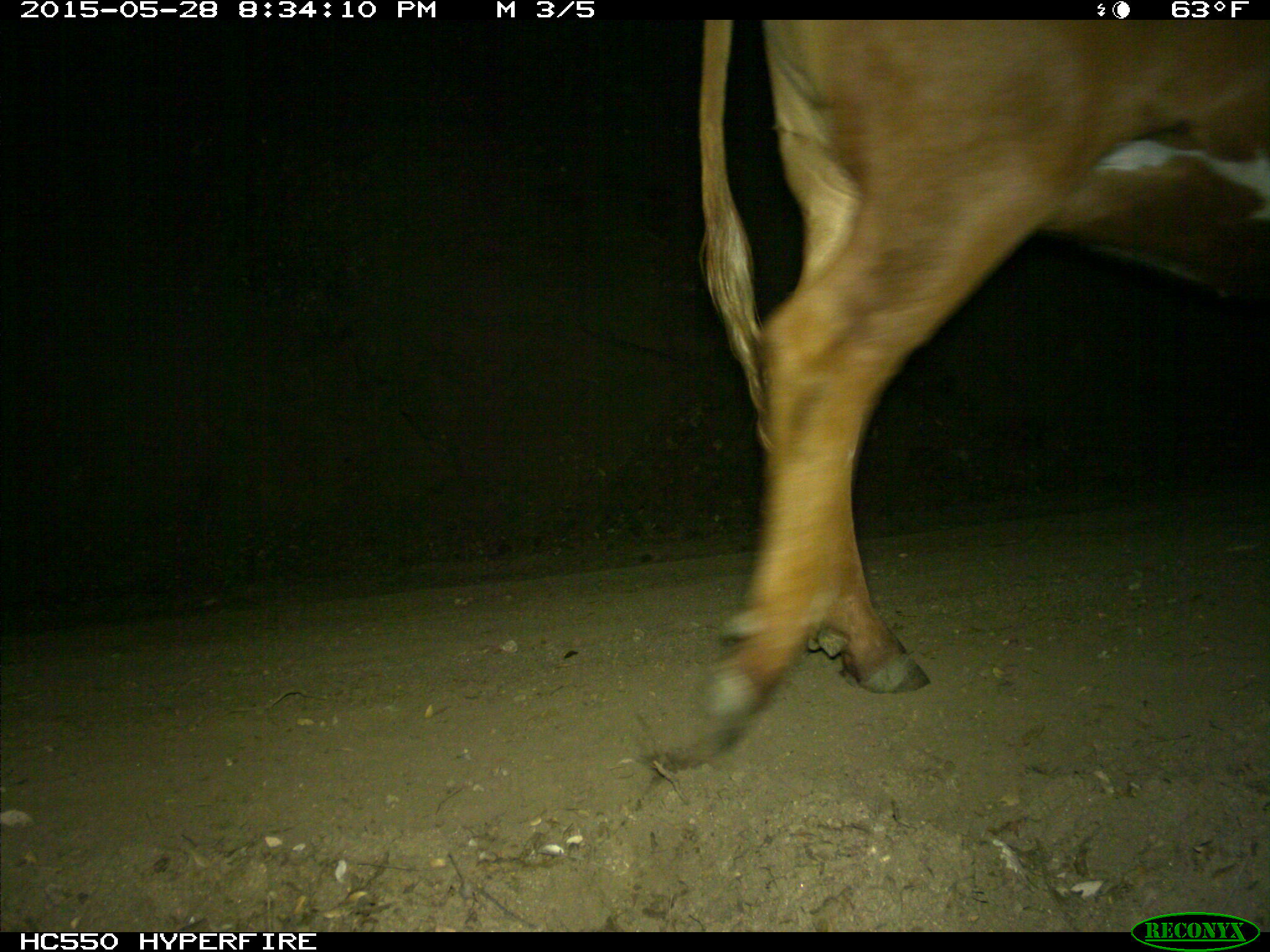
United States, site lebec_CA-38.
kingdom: Animalia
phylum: Chordata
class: Mammalia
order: Artiodactyla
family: Bovidae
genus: Bos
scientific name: Bos taurus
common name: domestic cow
Bos taurus (domestic cow).